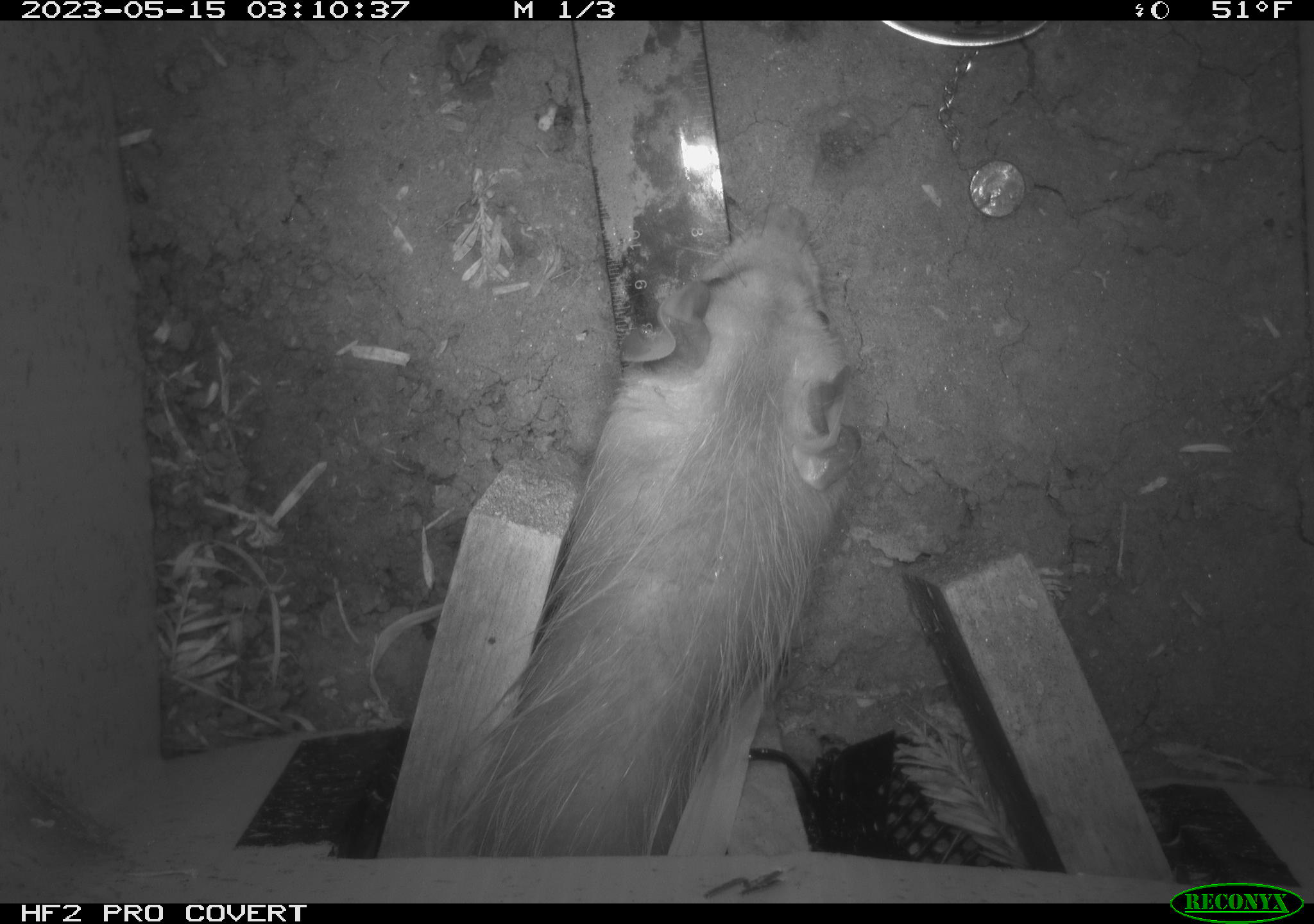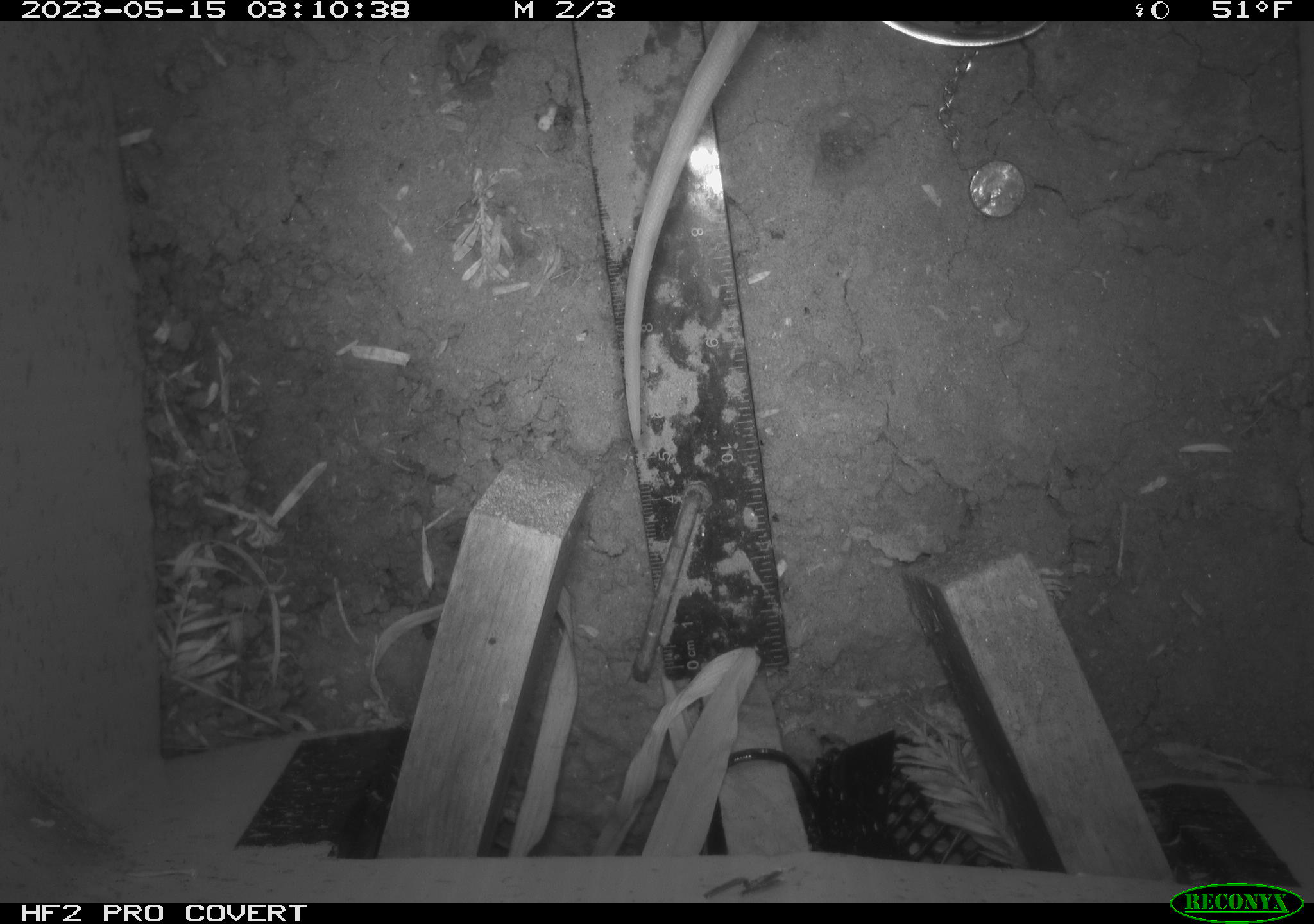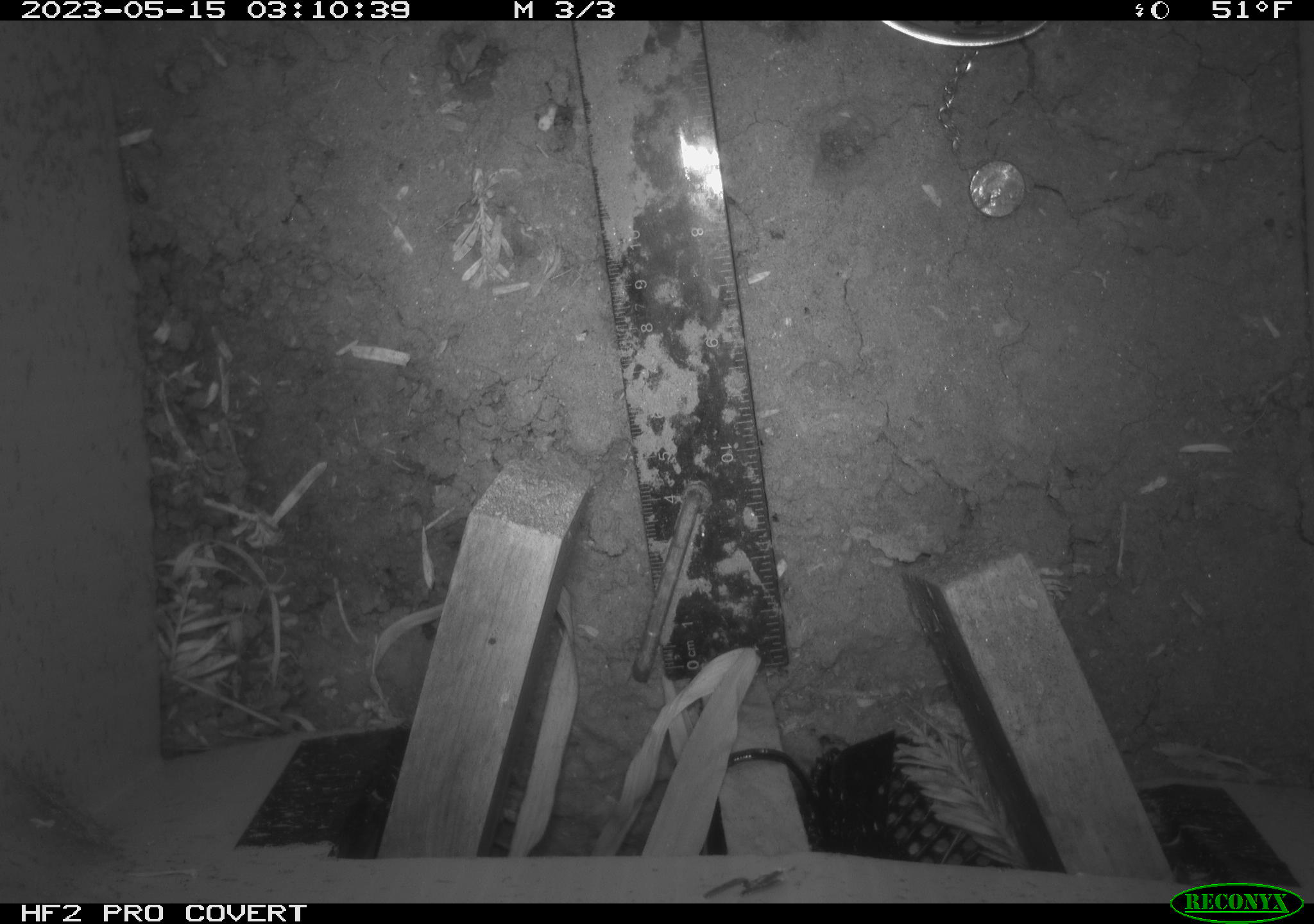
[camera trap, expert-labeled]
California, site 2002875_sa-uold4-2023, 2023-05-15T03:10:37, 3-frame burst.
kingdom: Animalia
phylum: Chordata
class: Mammalia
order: Didelphimorphia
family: Didelphidae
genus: Didelphis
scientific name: Didelphis virginiana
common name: virginia opossum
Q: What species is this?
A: Virginia opossum (Didelphis virginiana).